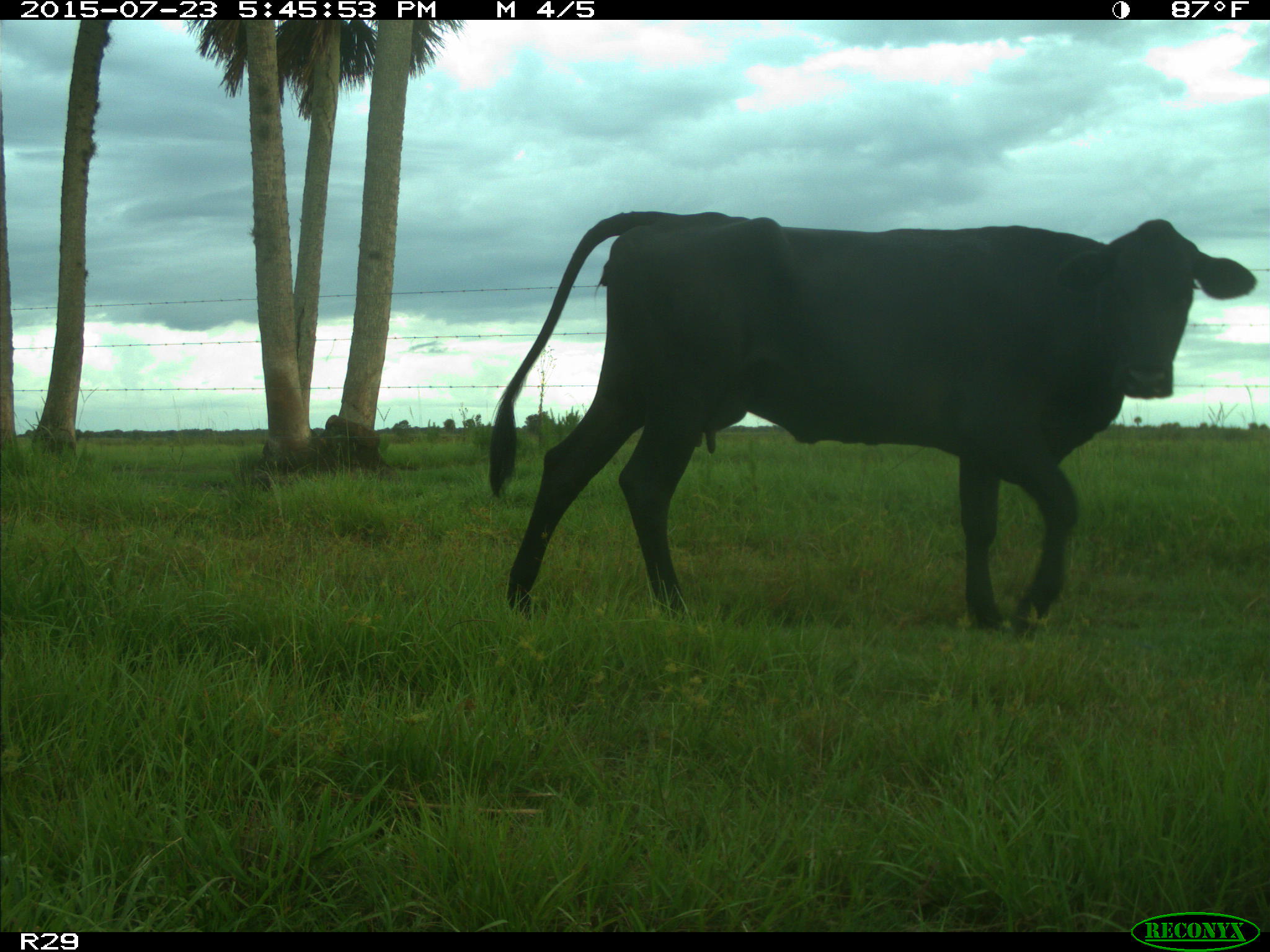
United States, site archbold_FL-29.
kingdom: Animalia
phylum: Chordata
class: Mammalia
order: Artiodactyla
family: Bovidae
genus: Bos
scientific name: Bos taurus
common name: domestic cow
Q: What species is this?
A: Bos taurus (domestic cow).